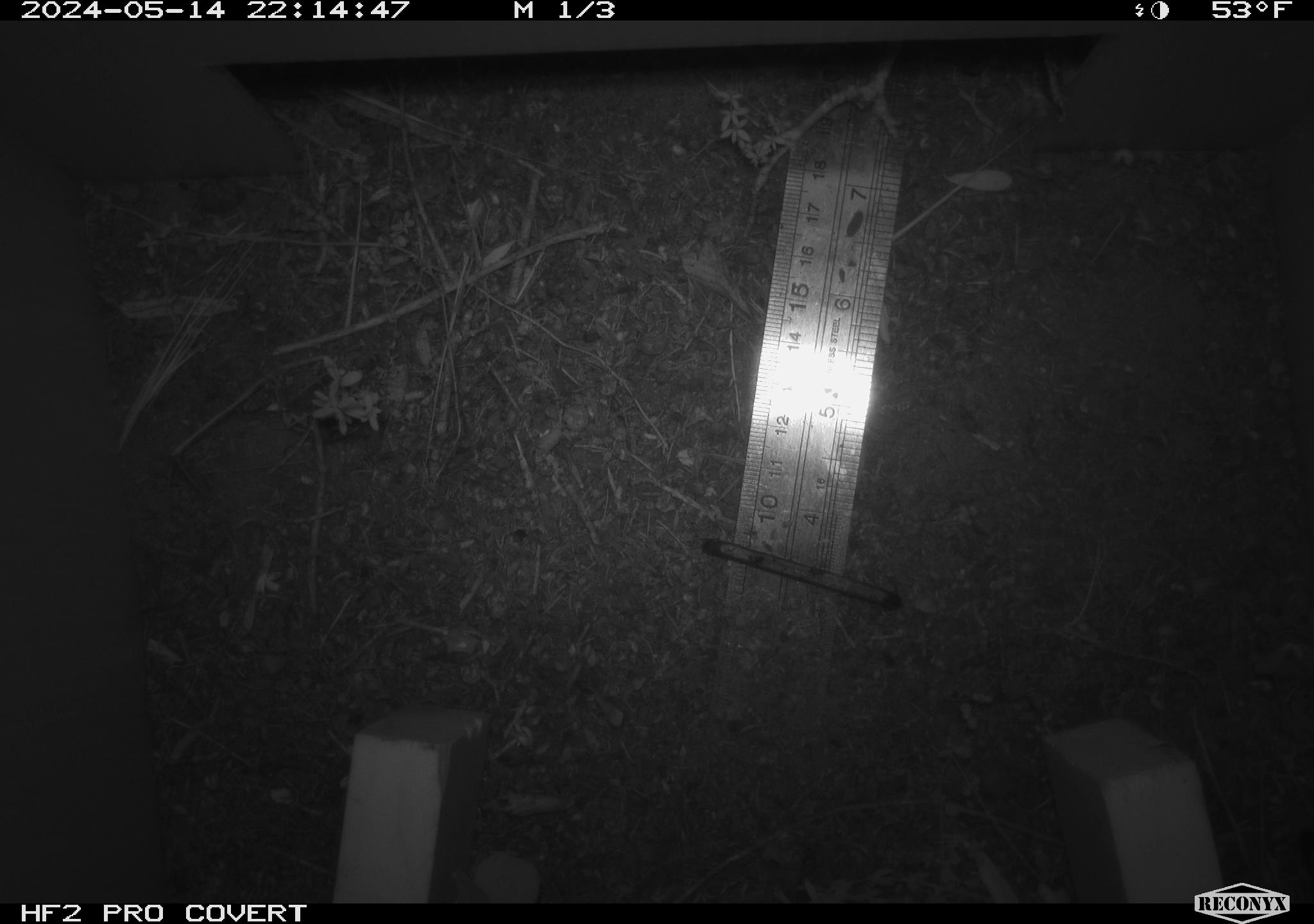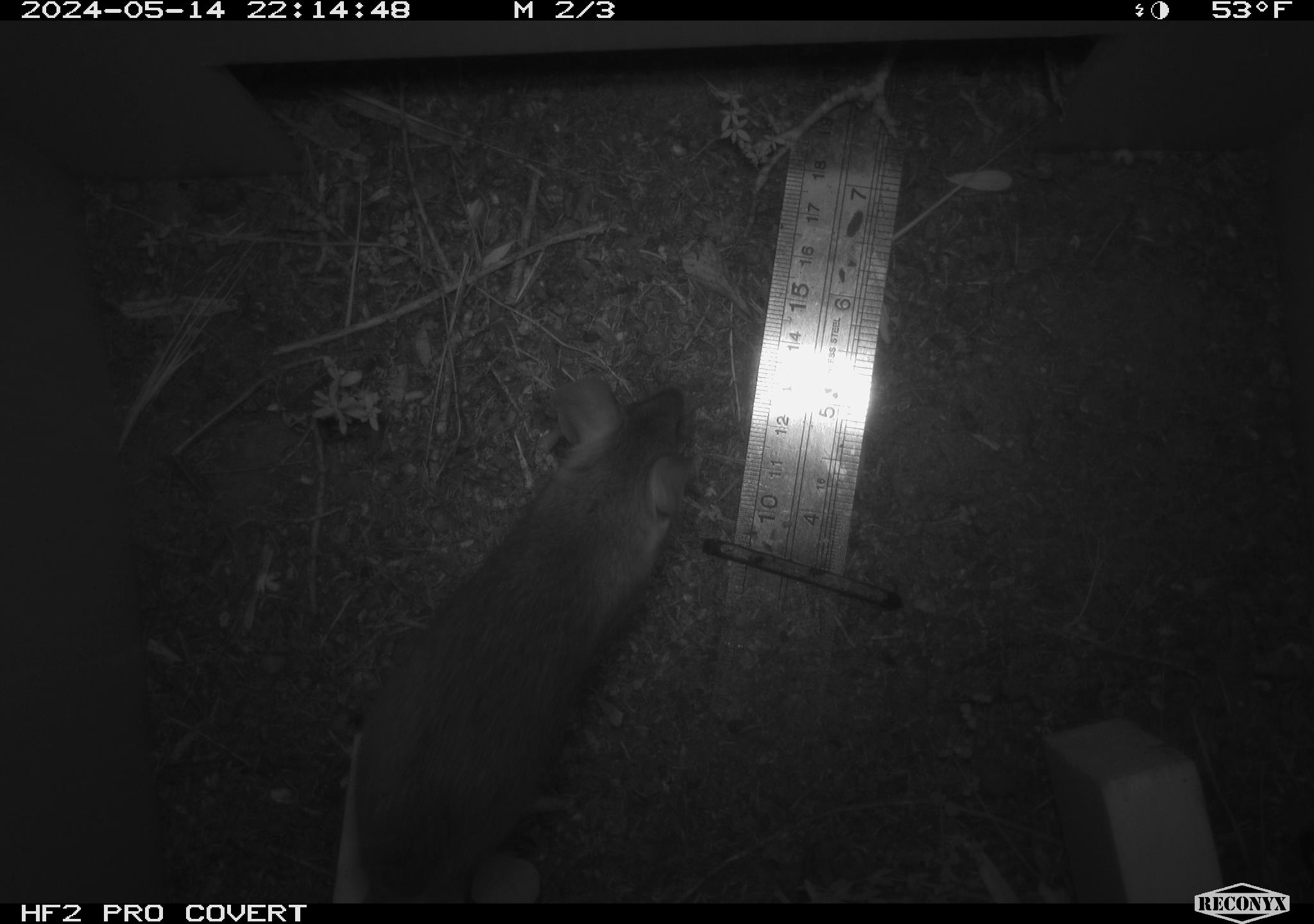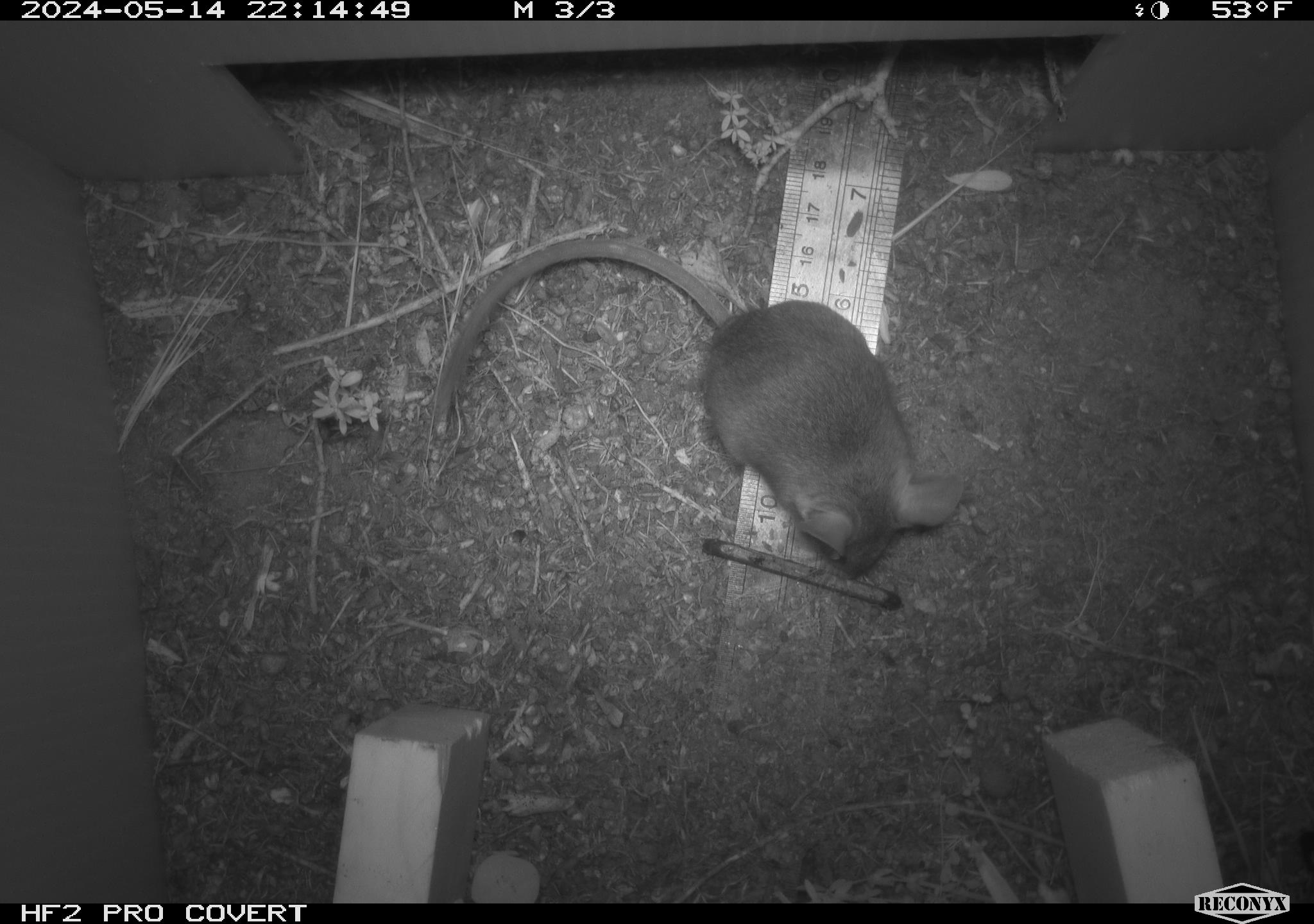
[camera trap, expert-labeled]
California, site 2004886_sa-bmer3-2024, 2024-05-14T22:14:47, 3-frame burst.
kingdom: Animalia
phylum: Chordata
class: Mammalia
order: Rodentia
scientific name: Rodentia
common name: mouse species